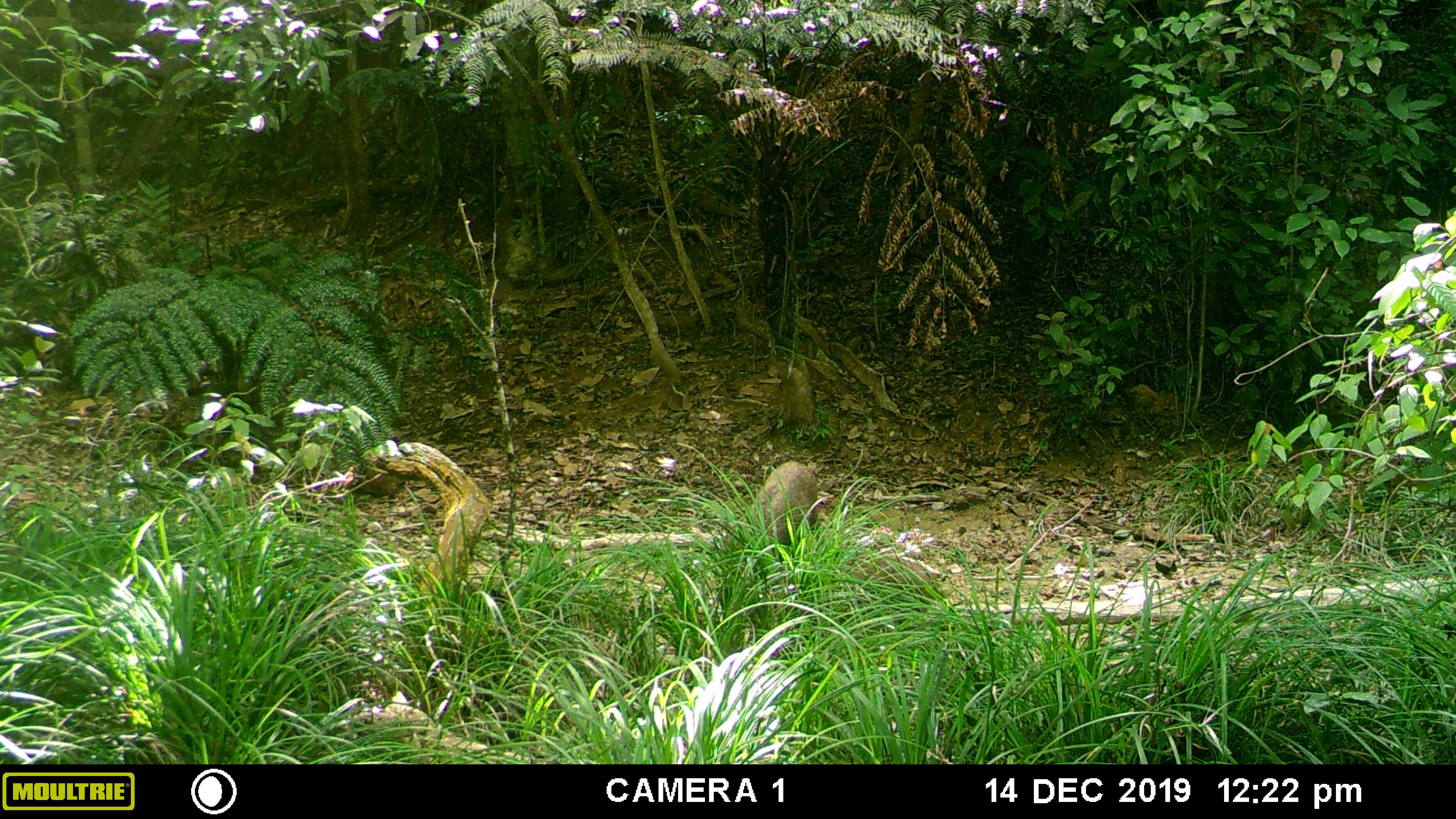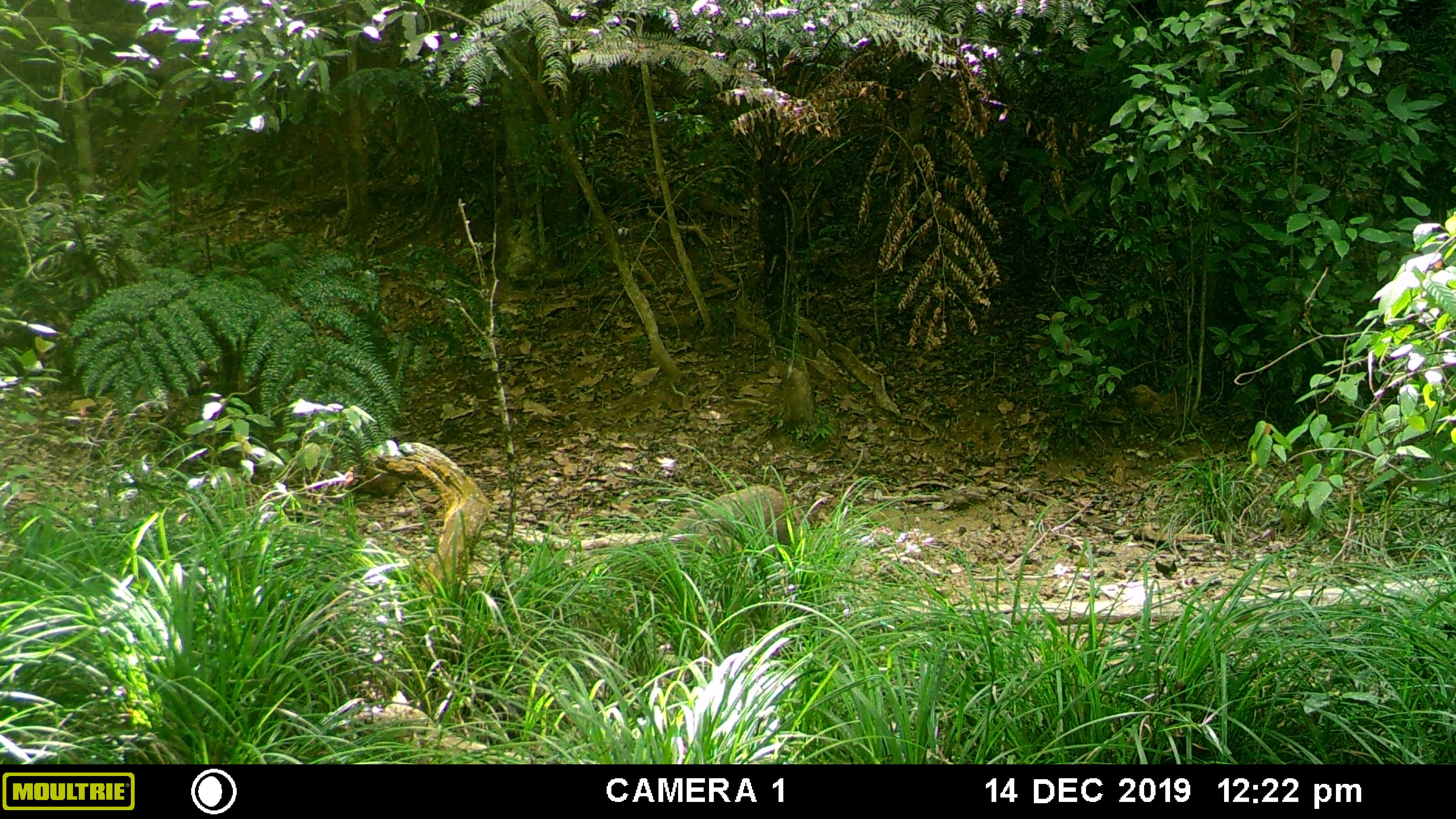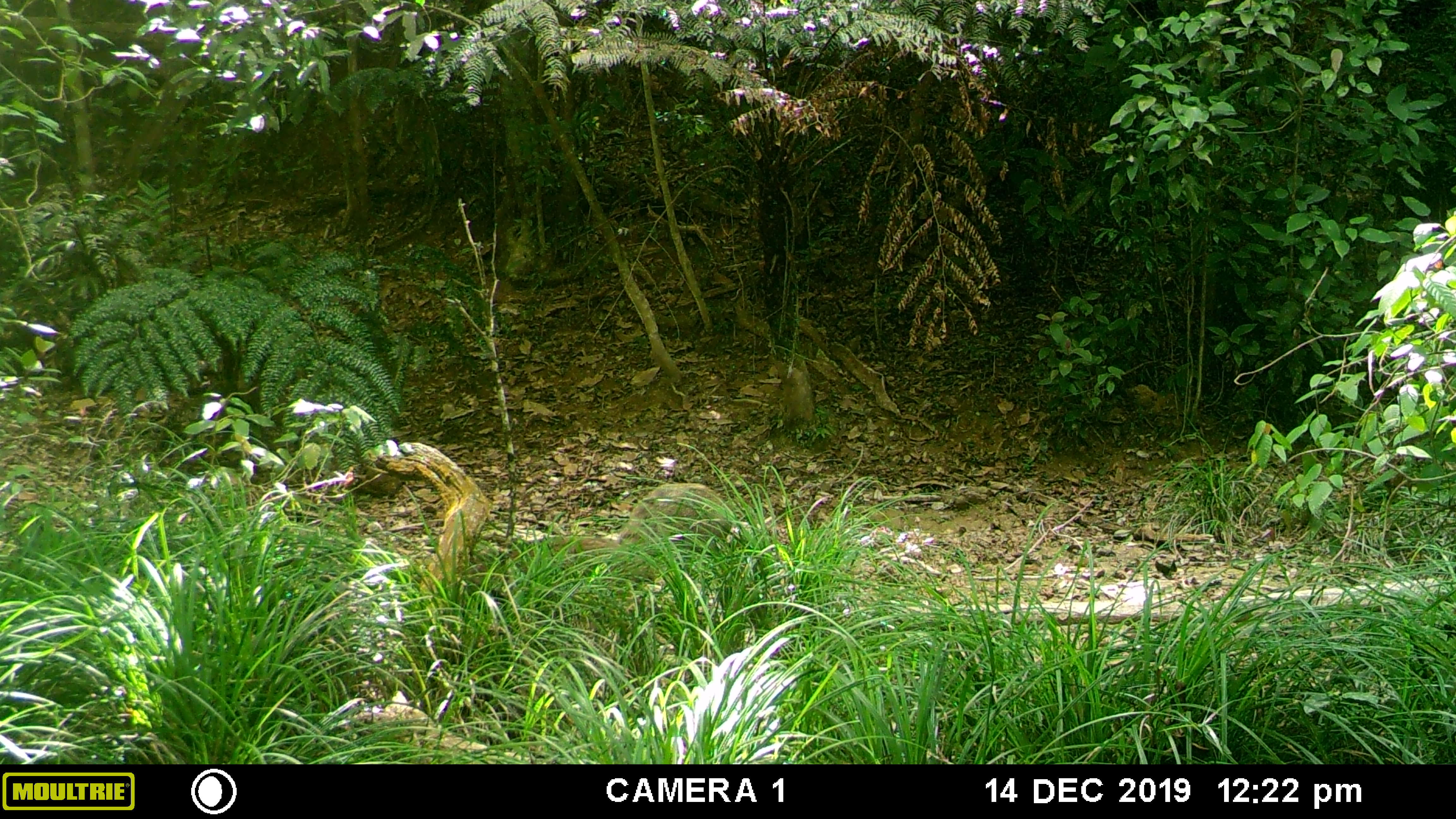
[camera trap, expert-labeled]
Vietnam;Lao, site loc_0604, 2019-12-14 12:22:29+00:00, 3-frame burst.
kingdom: Animalia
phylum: Chordata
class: Mammalia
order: Artiodactyla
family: Suidae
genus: Sus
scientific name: Sus scrofa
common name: eurasian wild pig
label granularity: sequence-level